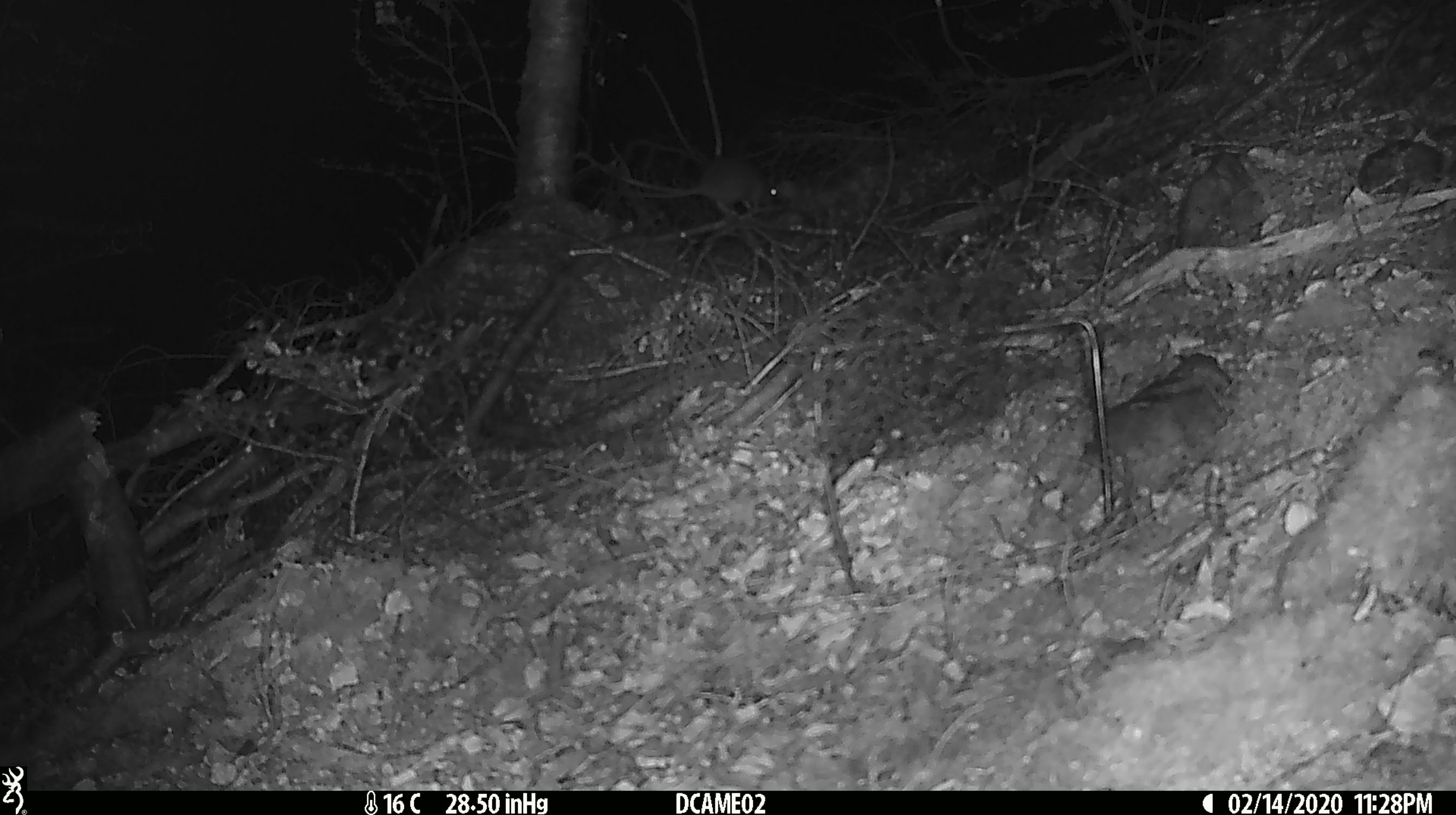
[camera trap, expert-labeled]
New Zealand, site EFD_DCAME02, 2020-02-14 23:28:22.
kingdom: Animalia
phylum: Chordata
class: Mammalia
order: Rodentia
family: Muridae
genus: Rattus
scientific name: Rattus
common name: rat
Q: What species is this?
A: Rat (Rattus).